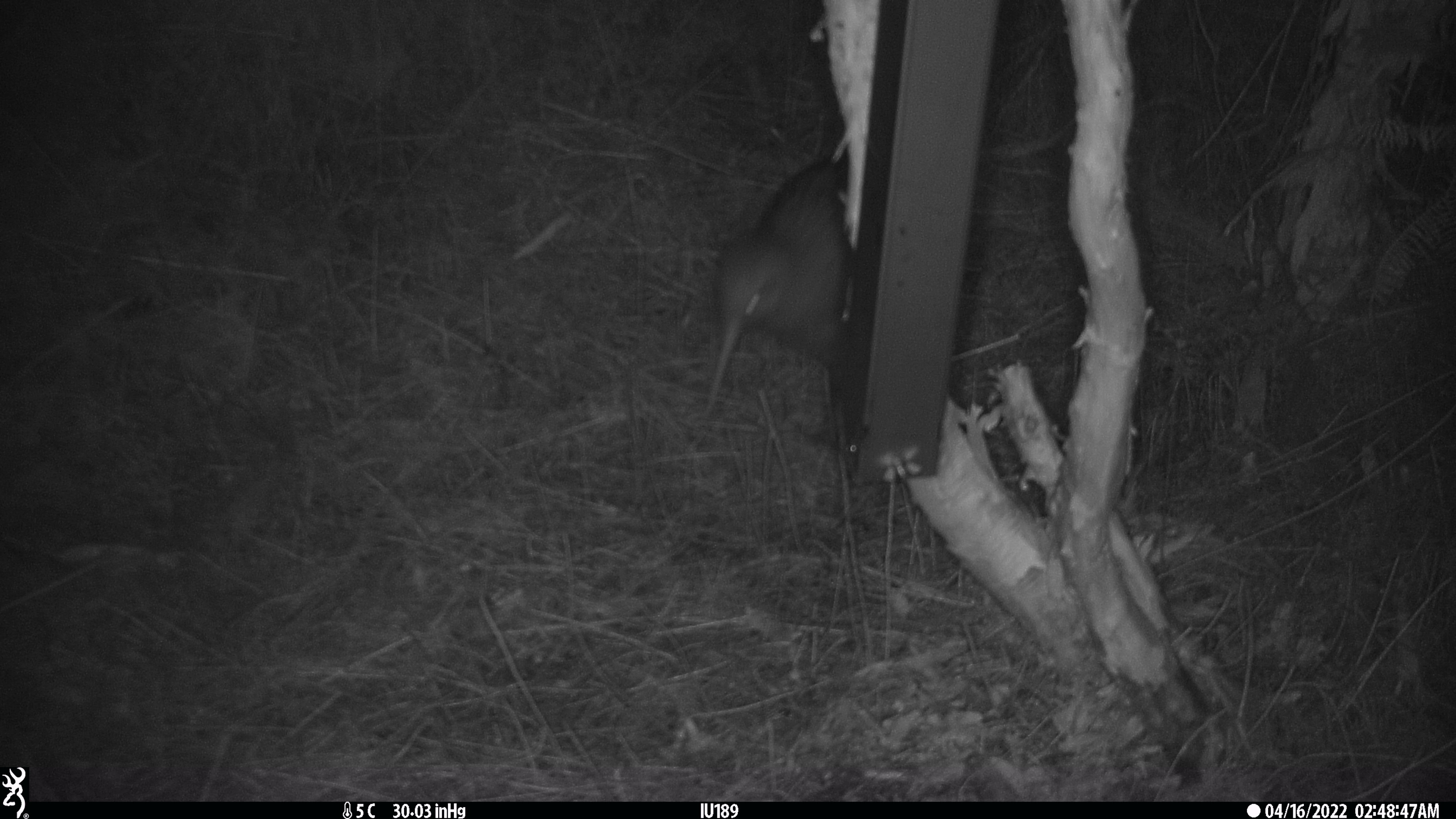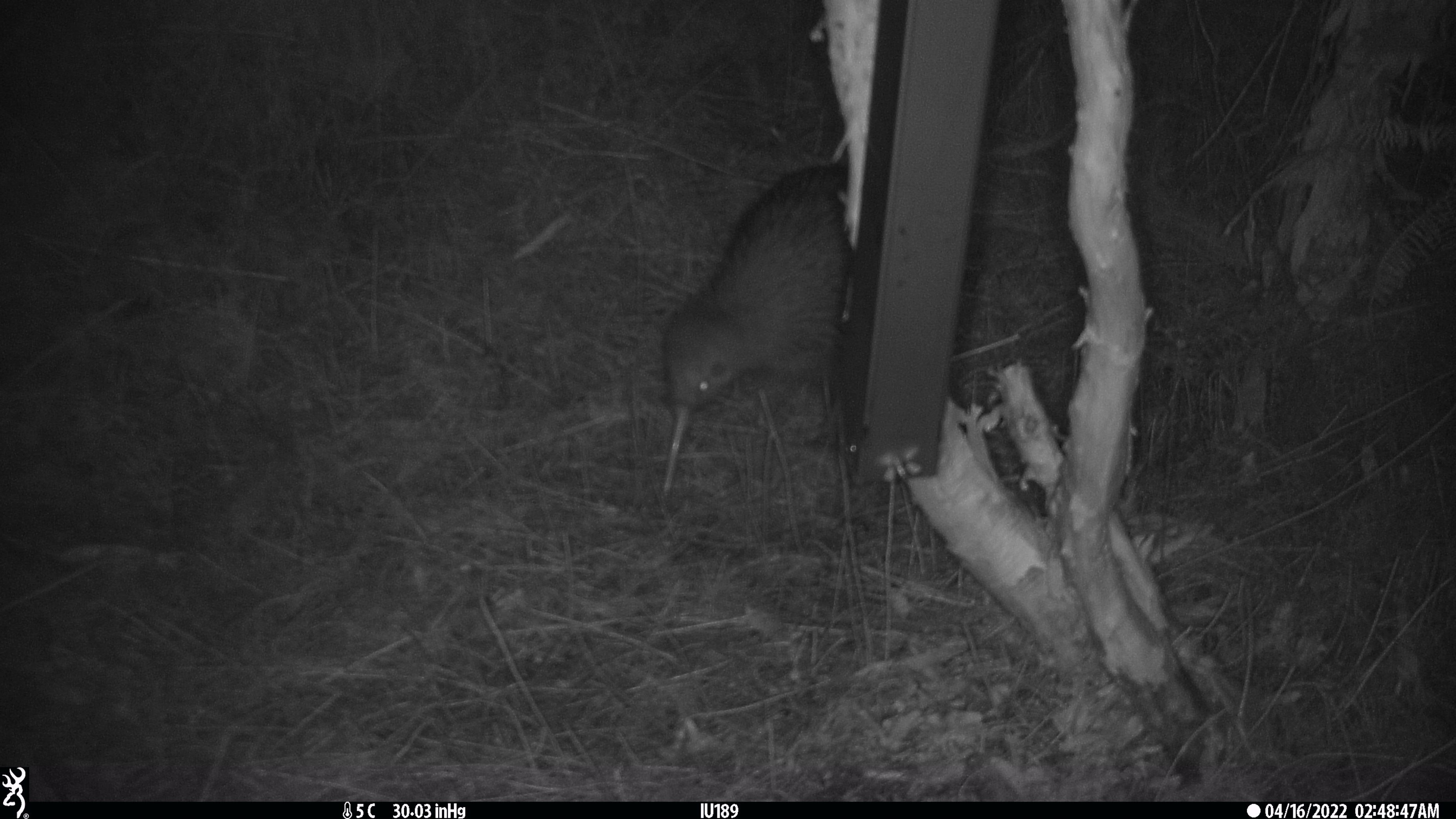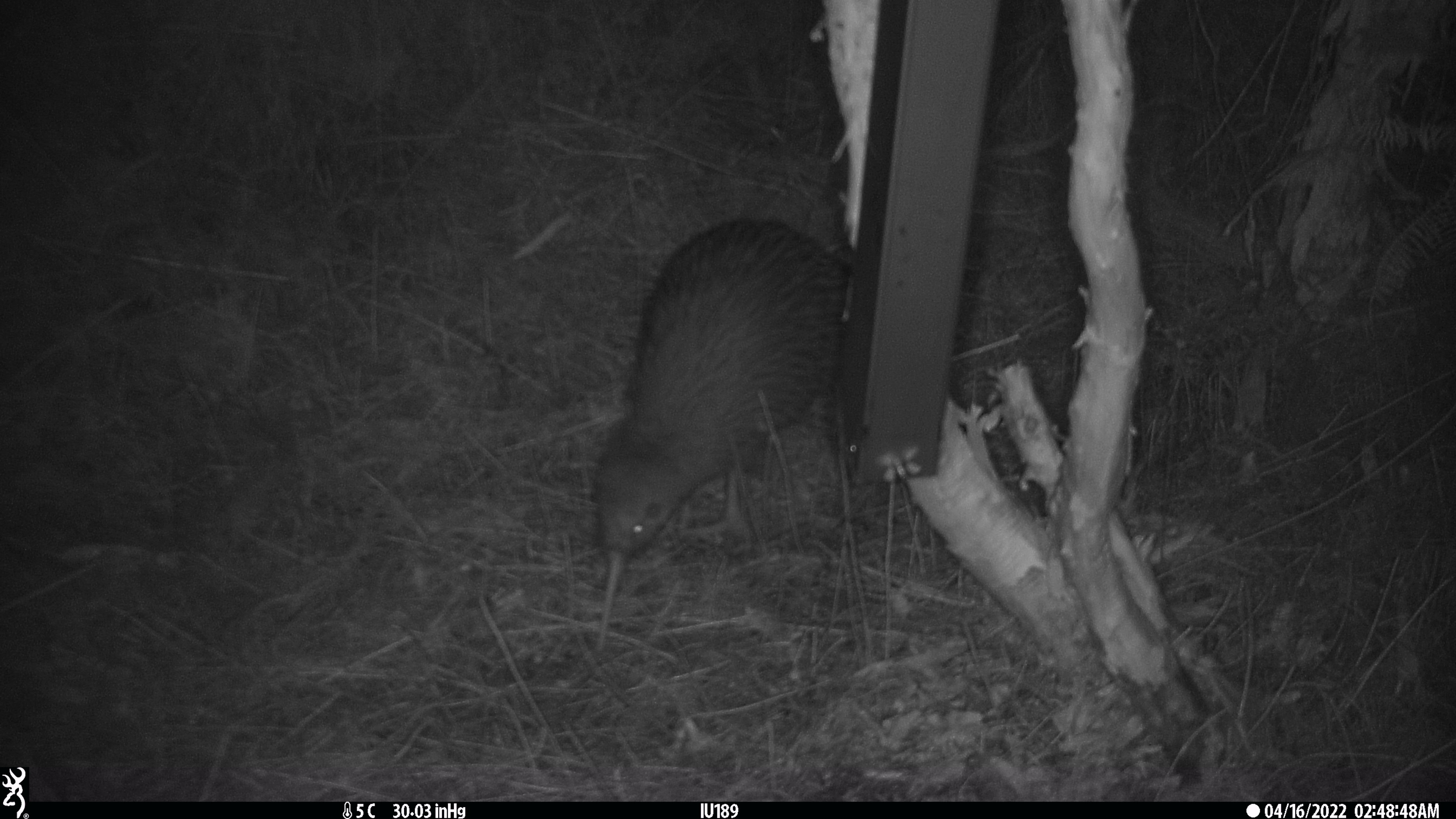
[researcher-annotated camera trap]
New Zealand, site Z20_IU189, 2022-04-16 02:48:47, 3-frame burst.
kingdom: Animalia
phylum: Chordata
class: Aves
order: Apterygiformes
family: Apterygidae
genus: Apteryx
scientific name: Apteryx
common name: kiwi